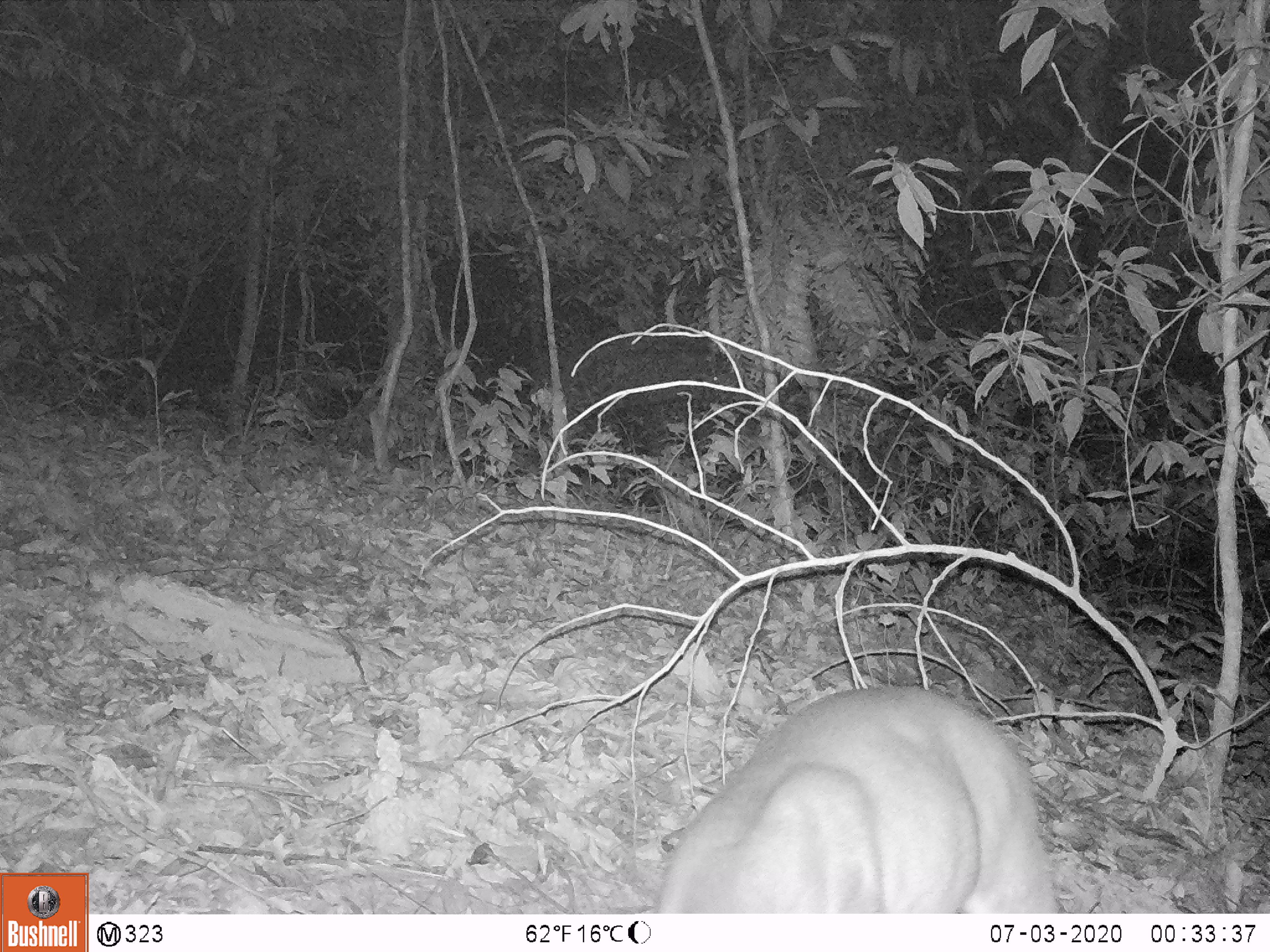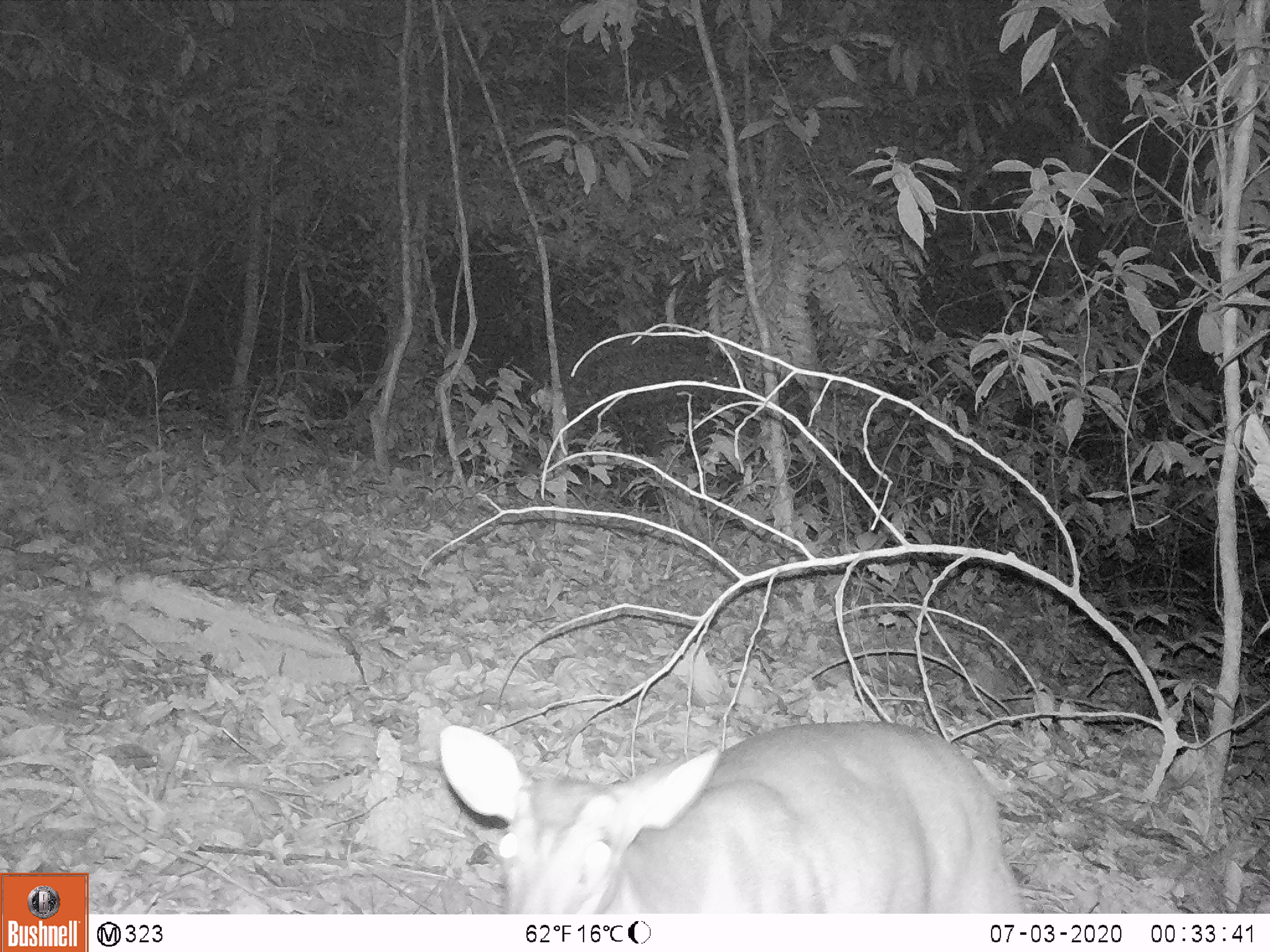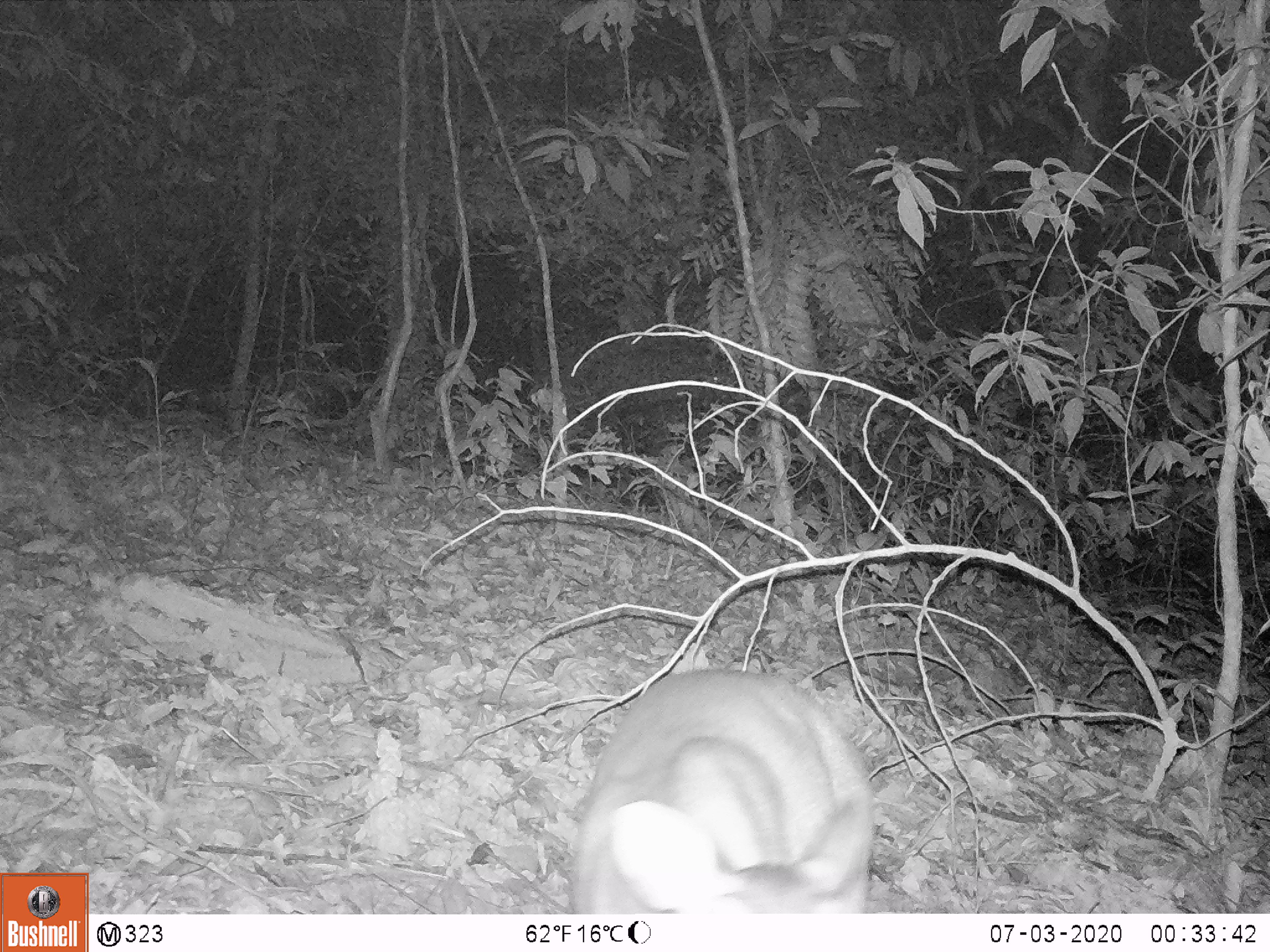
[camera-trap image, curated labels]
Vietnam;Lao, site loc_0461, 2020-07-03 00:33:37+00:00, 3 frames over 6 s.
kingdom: Animalia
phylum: Chordata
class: Mammalia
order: Artiodactyla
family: Cervidae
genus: Muntiacus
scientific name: Muntiacus vuquangensis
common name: large-antlered muntjac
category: large antlered muntjac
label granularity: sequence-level